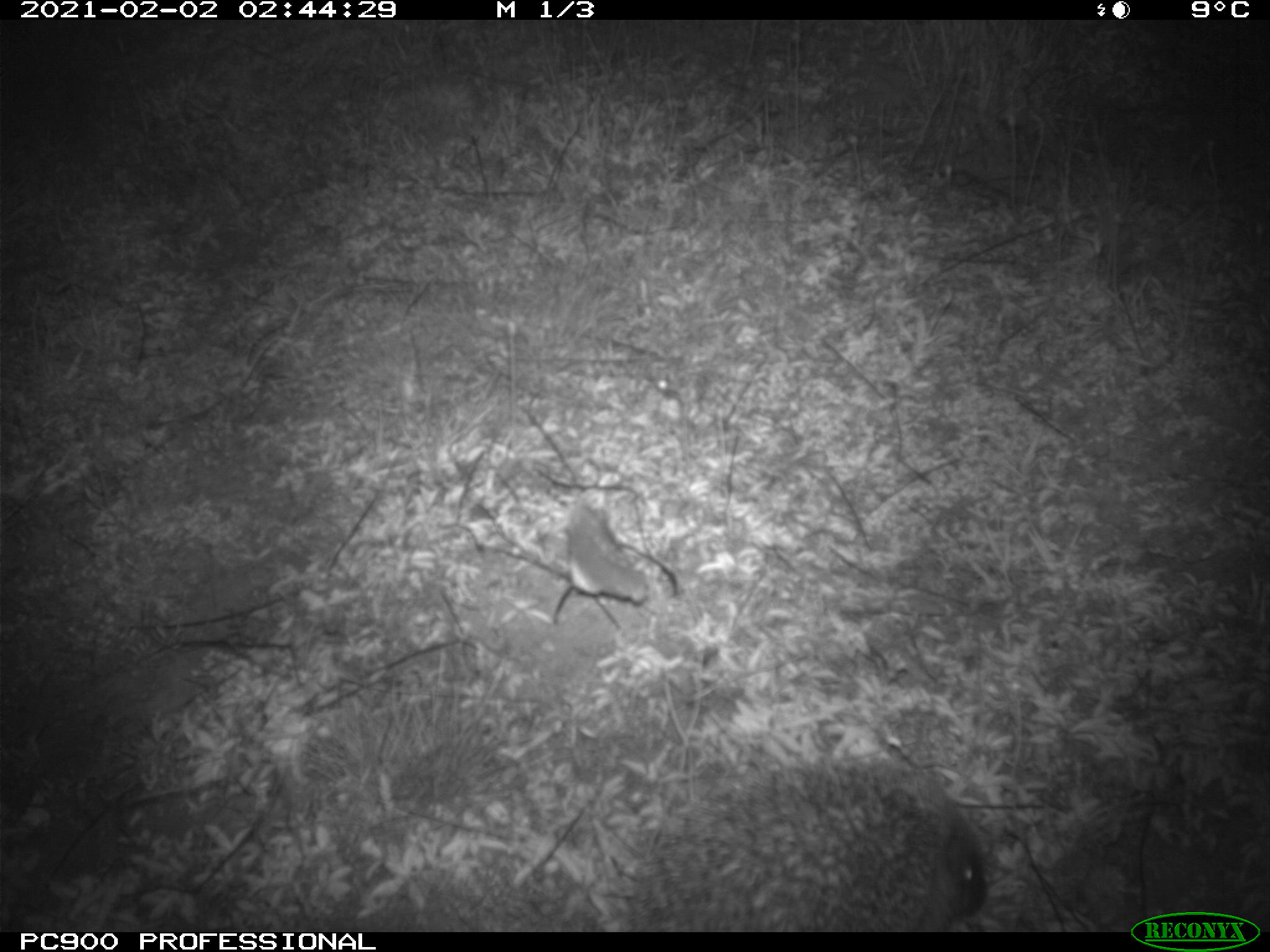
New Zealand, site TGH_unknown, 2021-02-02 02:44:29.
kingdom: Animalia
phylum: Chordata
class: Mammalia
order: Eulipotyphla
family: Erinaceidae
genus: Erinaceus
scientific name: Erinaceus europaeus europaeus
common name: european hedgehog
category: hedgehog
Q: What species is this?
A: Hedgehog (european hedgehog) (Erinaceus europaeus europaeus).